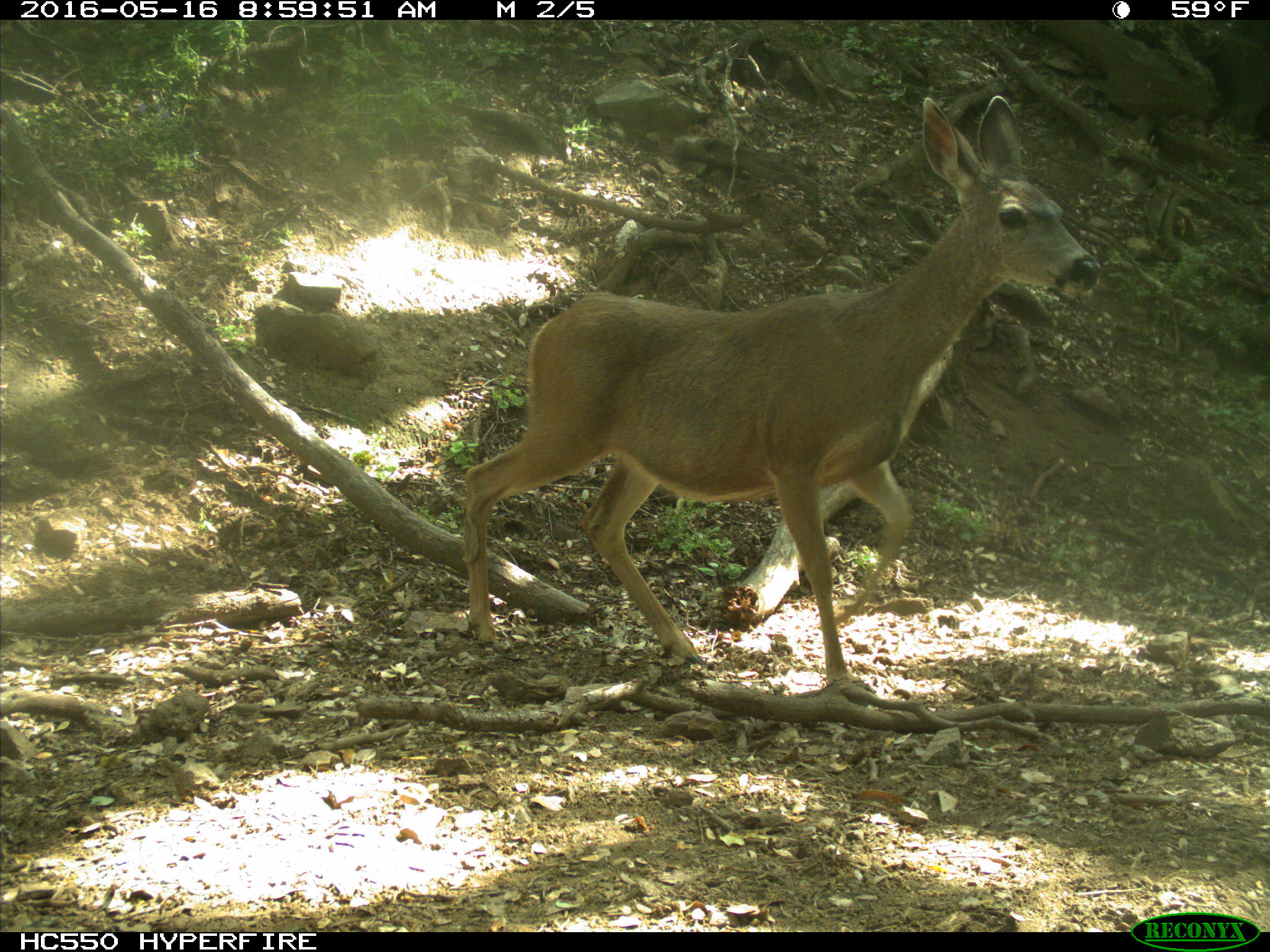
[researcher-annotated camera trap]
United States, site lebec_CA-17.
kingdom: Animalia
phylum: Chordata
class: Mammalia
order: Artiodactyla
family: Cervidae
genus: Odocoileus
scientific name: Odocoileus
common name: deer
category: unidentified deer